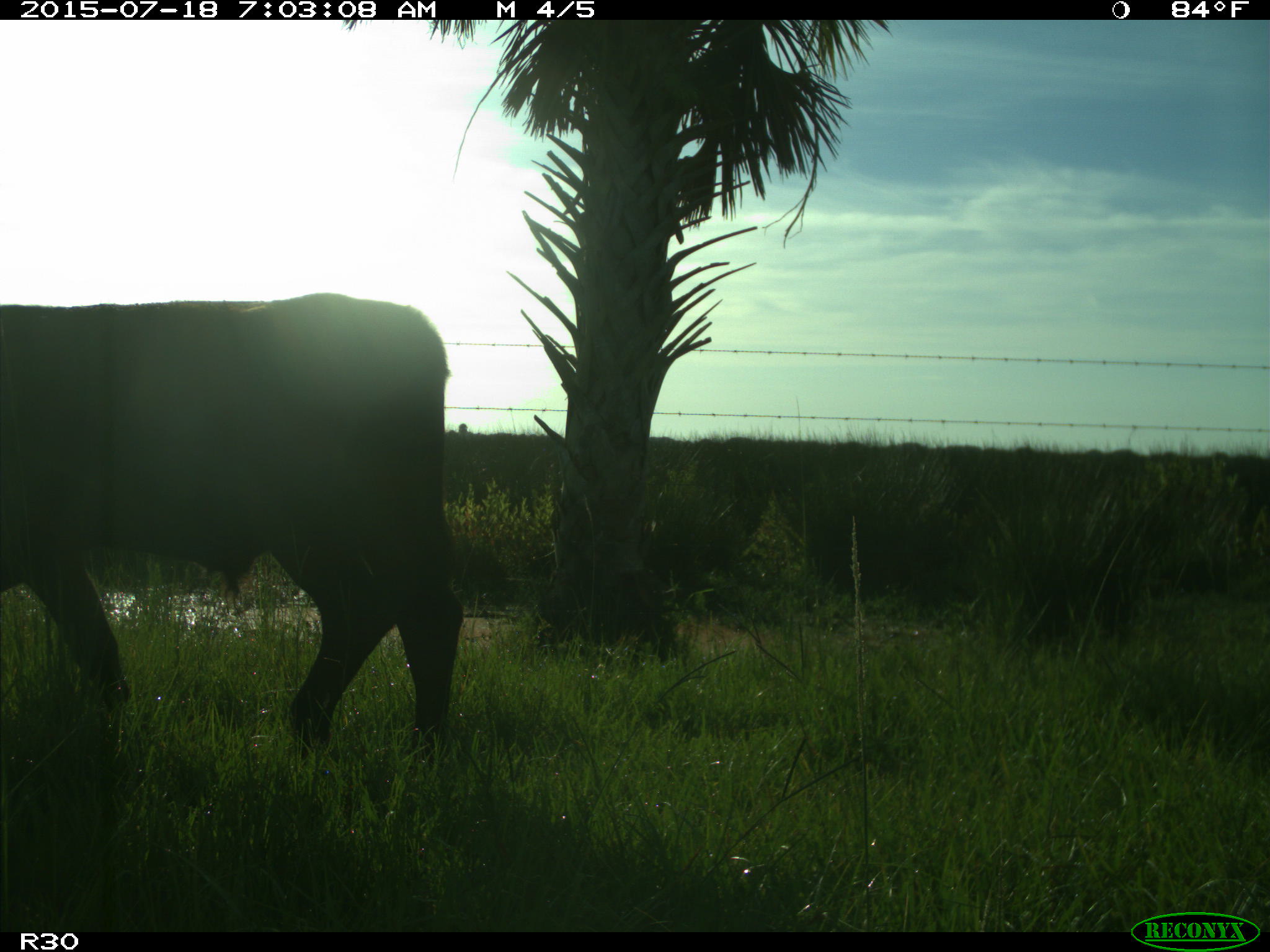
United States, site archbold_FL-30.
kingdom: Animalia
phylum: Chordata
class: Mammalia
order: Artiodactyla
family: Bovidae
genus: Bos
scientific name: Bos taurus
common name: domestic cow